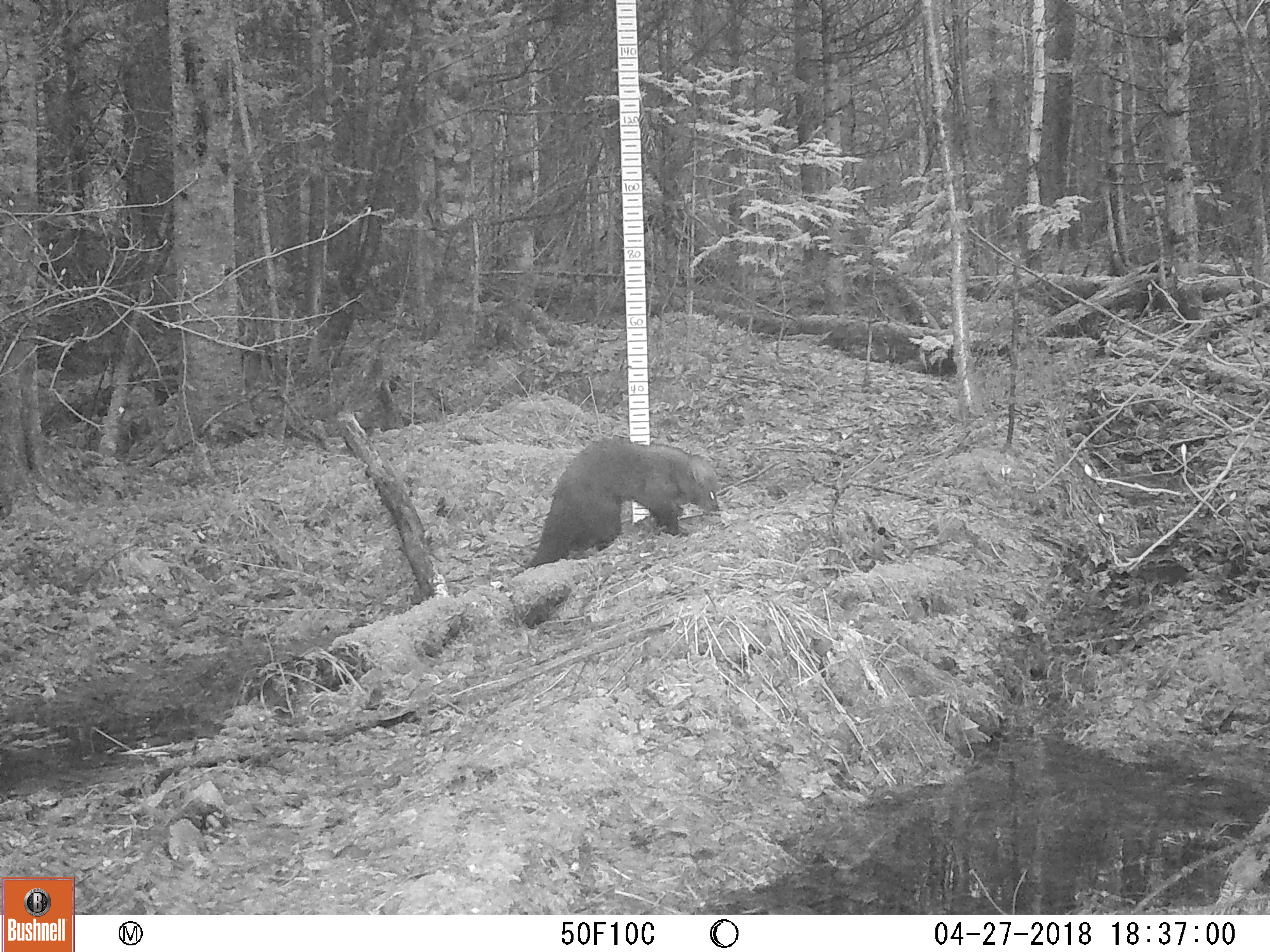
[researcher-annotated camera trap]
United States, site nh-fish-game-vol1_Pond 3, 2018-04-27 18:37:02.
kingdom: Animalia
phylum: Chordata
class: Mammalia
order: Carnivora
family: Mustelidae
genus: Pekania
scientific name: Pekania pennanti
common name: fisher